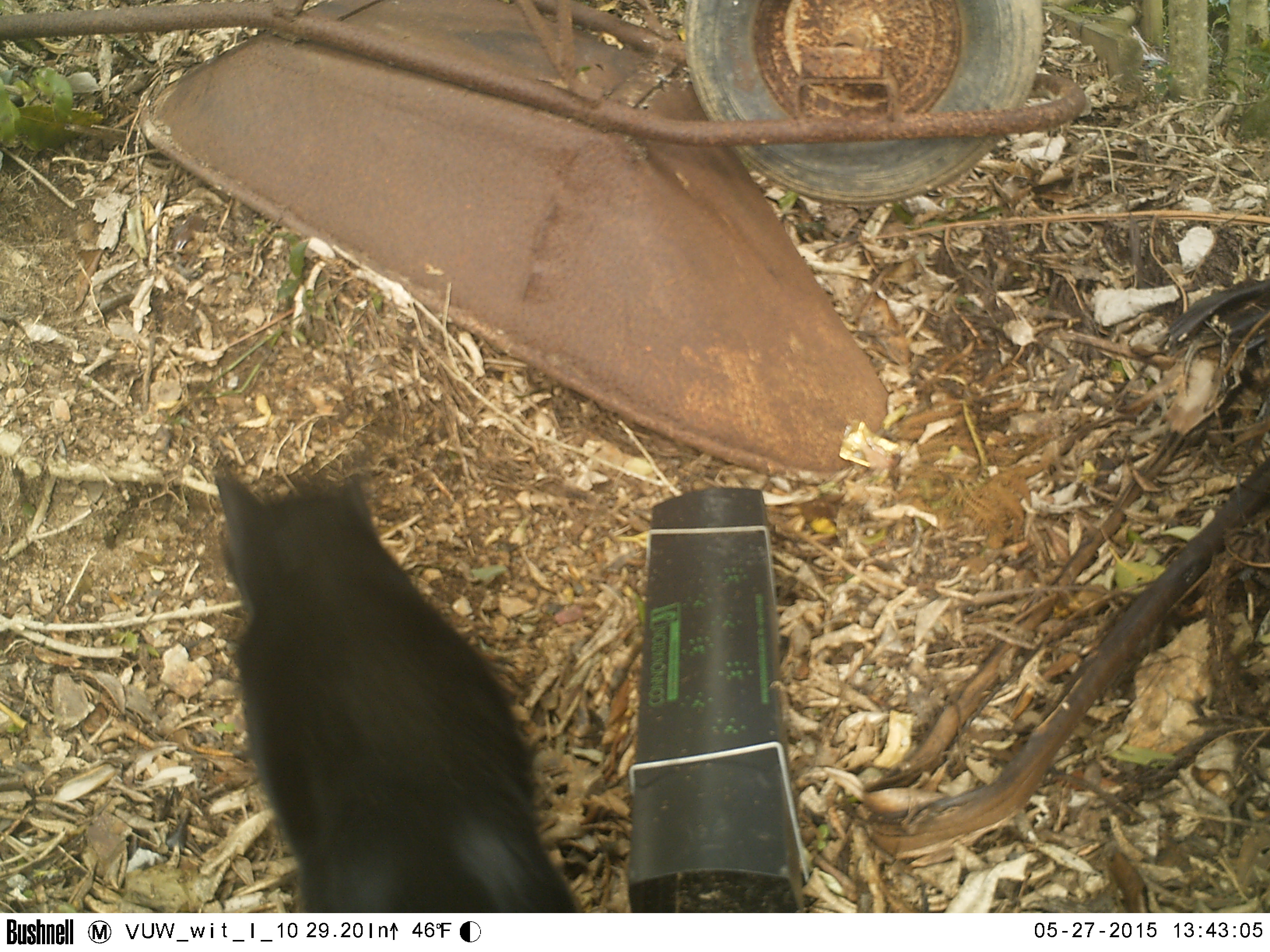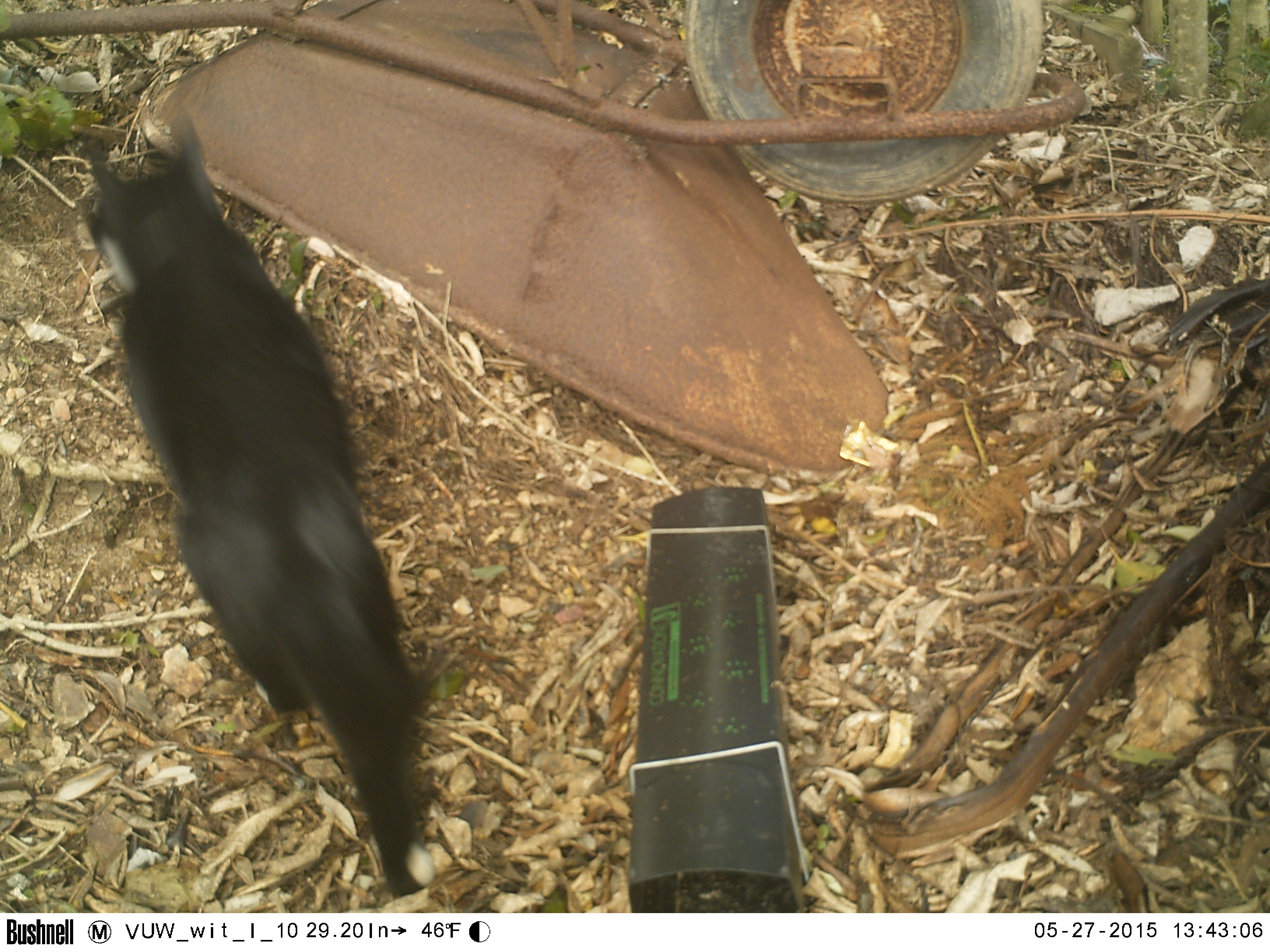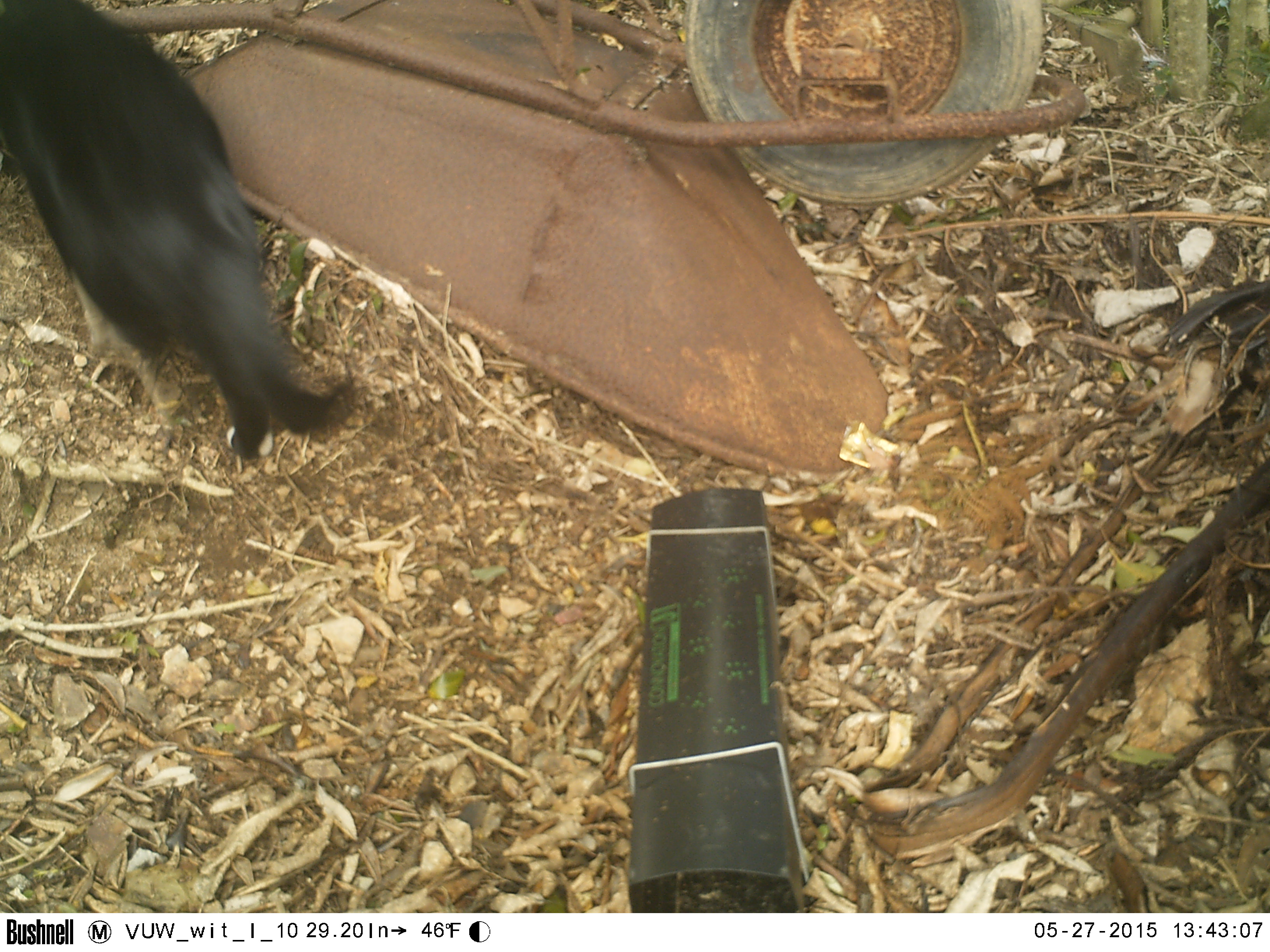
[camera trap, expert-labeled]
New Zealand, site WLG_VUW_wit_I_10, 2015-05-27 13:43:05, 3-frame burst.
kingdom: Animalia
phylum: Chordata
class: Mammalia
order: Carnivora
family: Felidae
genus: Felis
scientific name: Felis catus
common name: domestic cat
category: cat